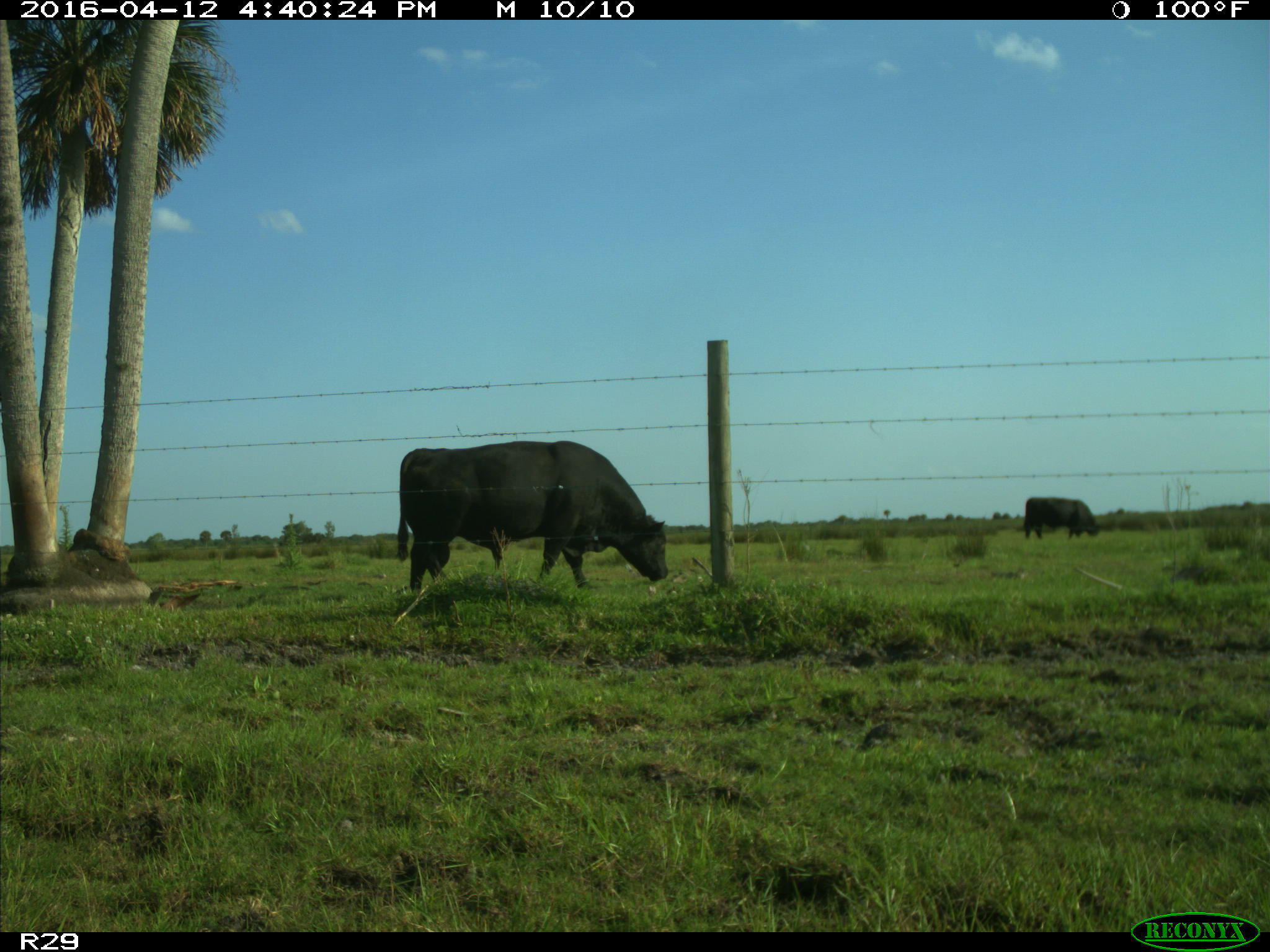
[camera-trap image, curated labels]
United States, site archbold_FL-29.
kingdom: Animalia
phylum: Chordata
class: Mammalia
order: Artiodactyla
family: Bovidae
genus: Bos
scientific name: Bos taurus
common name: domestic cow